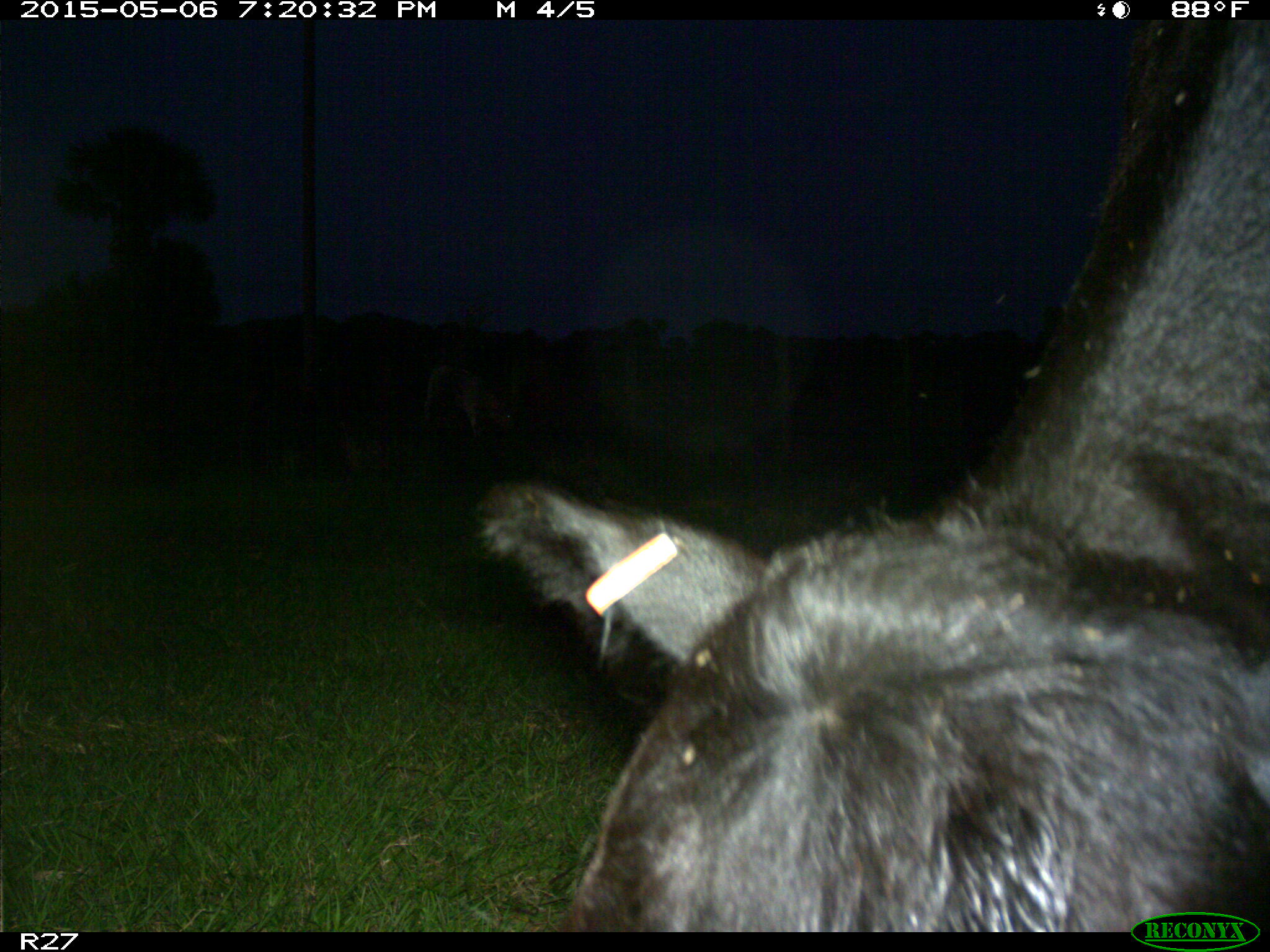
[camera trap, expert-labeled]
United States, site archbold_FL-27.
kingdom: Animalia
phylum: Chordata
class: Mammalia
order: Artiodactyla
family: Bovidae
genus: Bos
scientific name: Bos taurus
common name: domestic cow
Bos taurus (domestic cow).